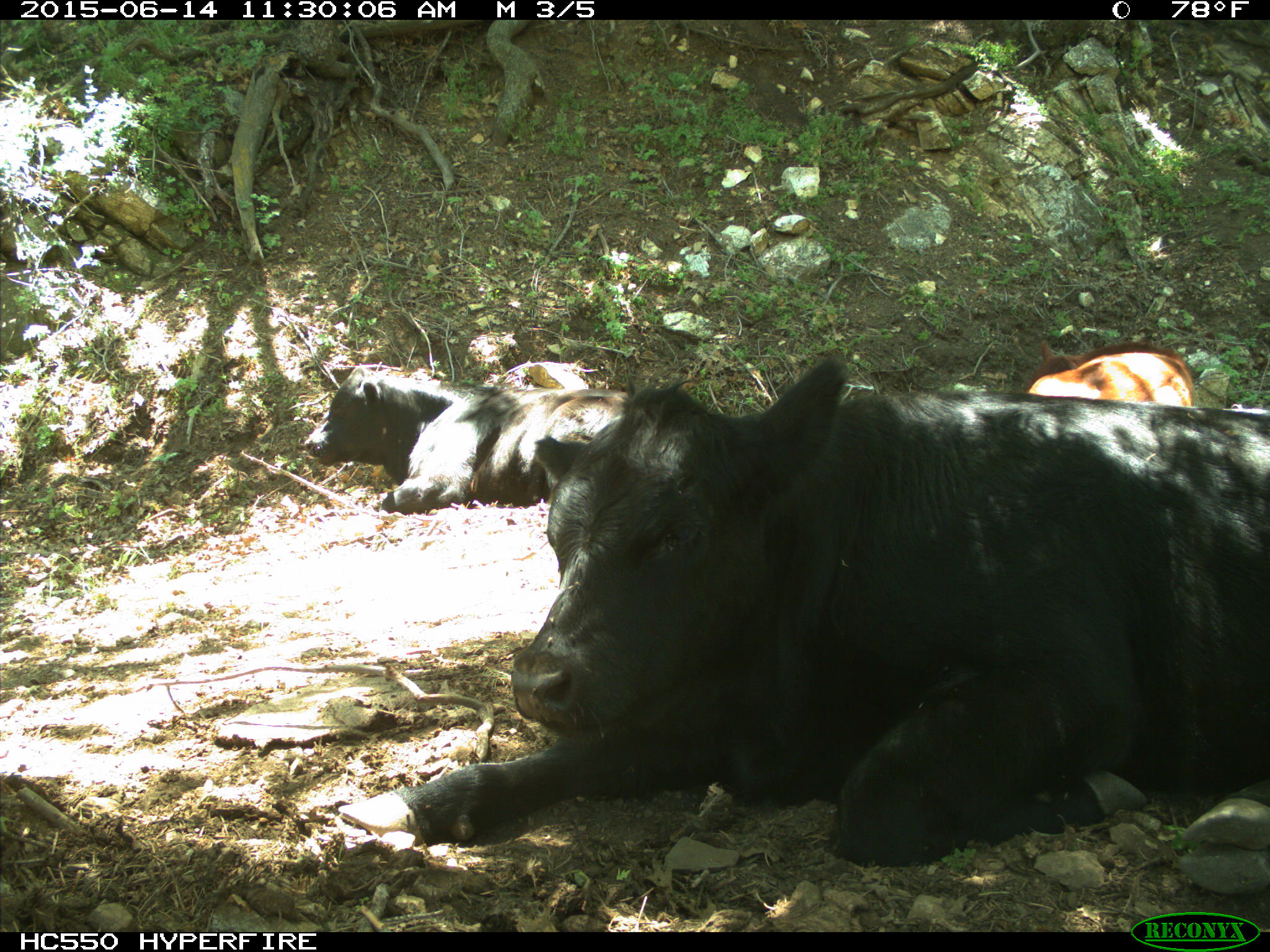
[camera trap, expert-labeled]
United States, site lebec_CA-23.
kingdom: Animalia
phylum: Chordata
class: Mammalia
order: Artiodactyla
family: Bovidae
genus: Bos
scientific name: Bos taurus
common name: domestic cow